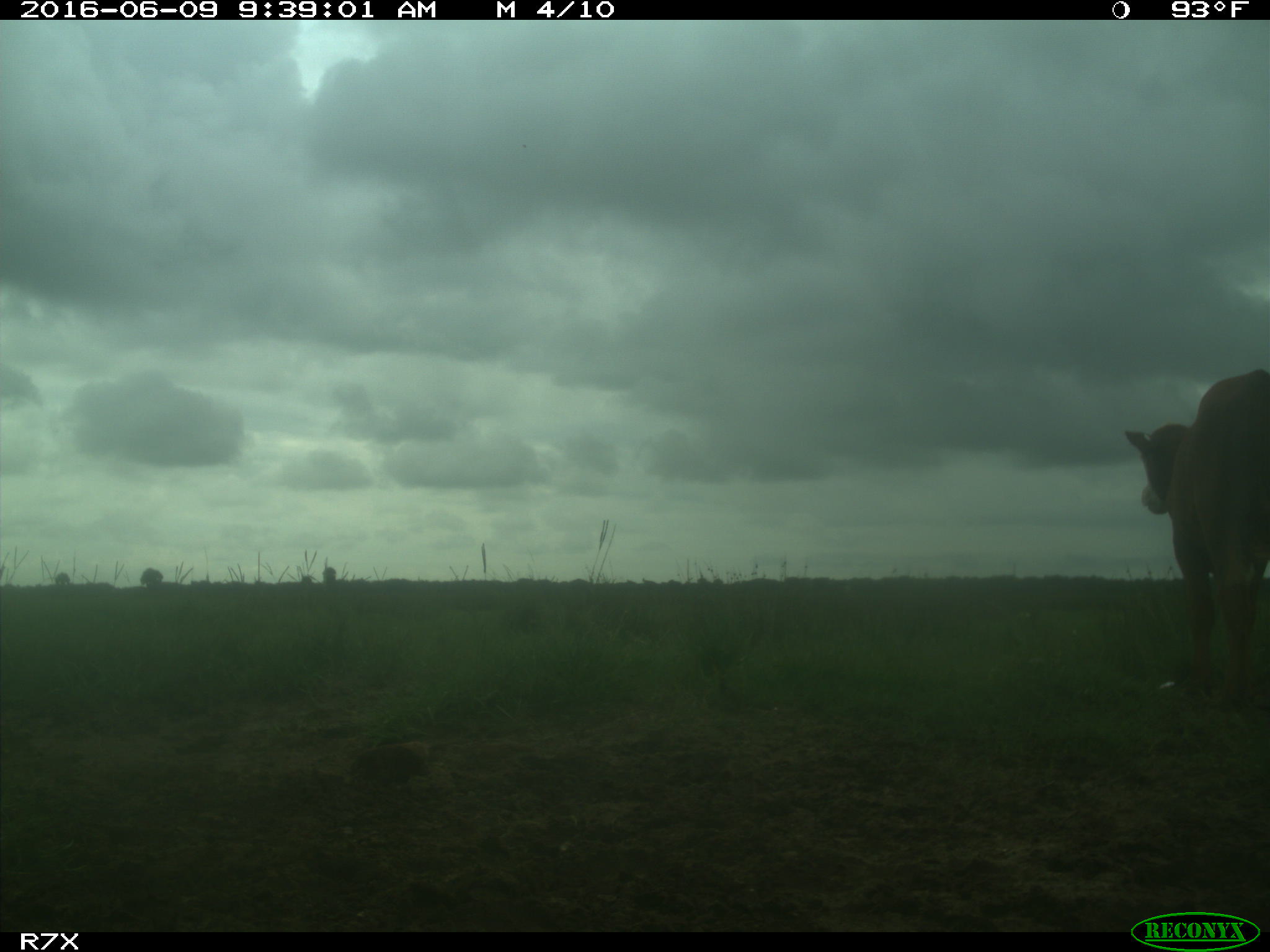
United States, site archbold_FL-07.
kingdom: Animalia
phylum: Chordata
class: Mammalia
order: Artiodactyla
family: Bovidae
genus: Bos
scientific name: Bos taurus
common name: domestic cow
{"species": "Bos taurus (domestic cow)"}